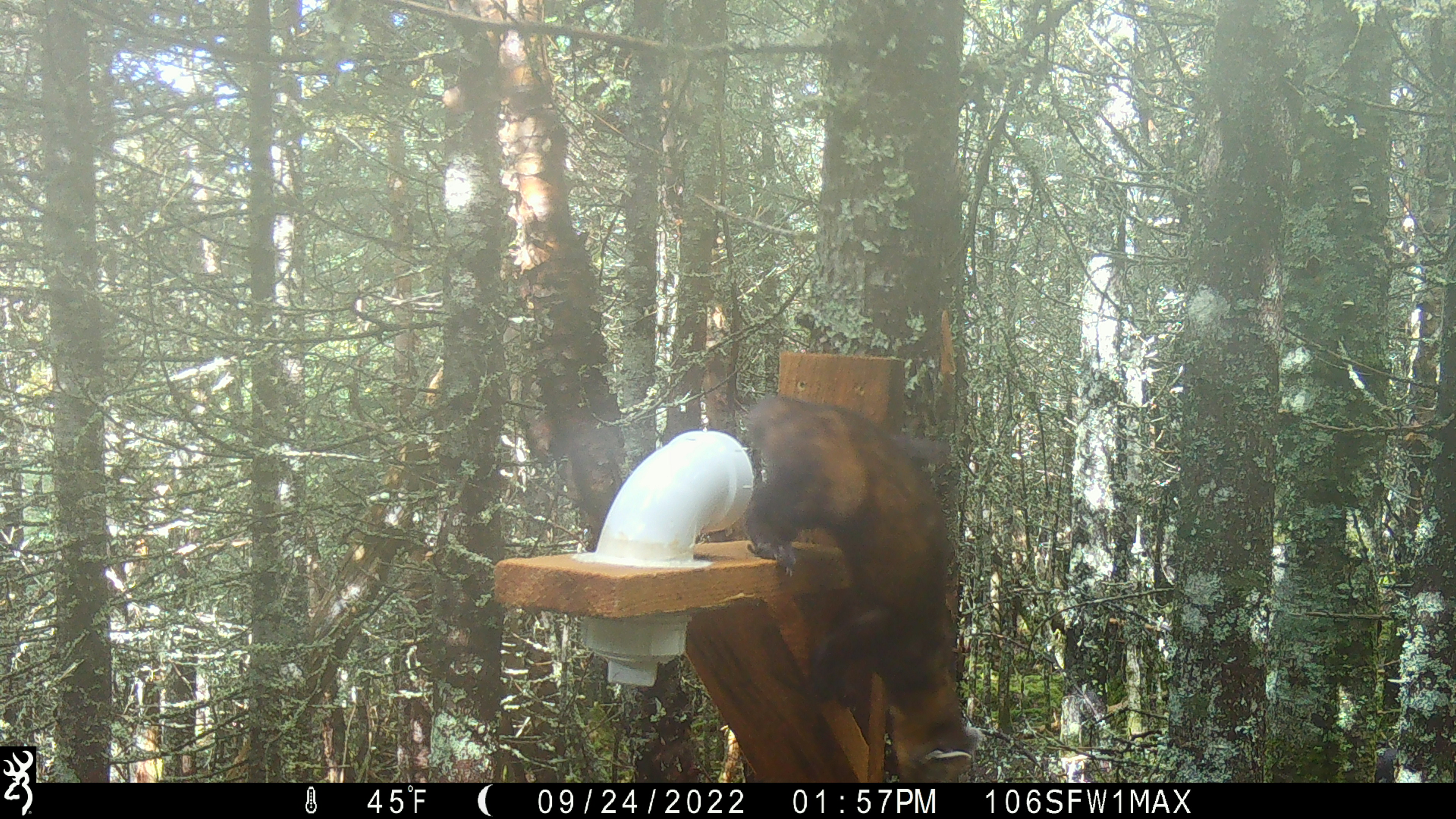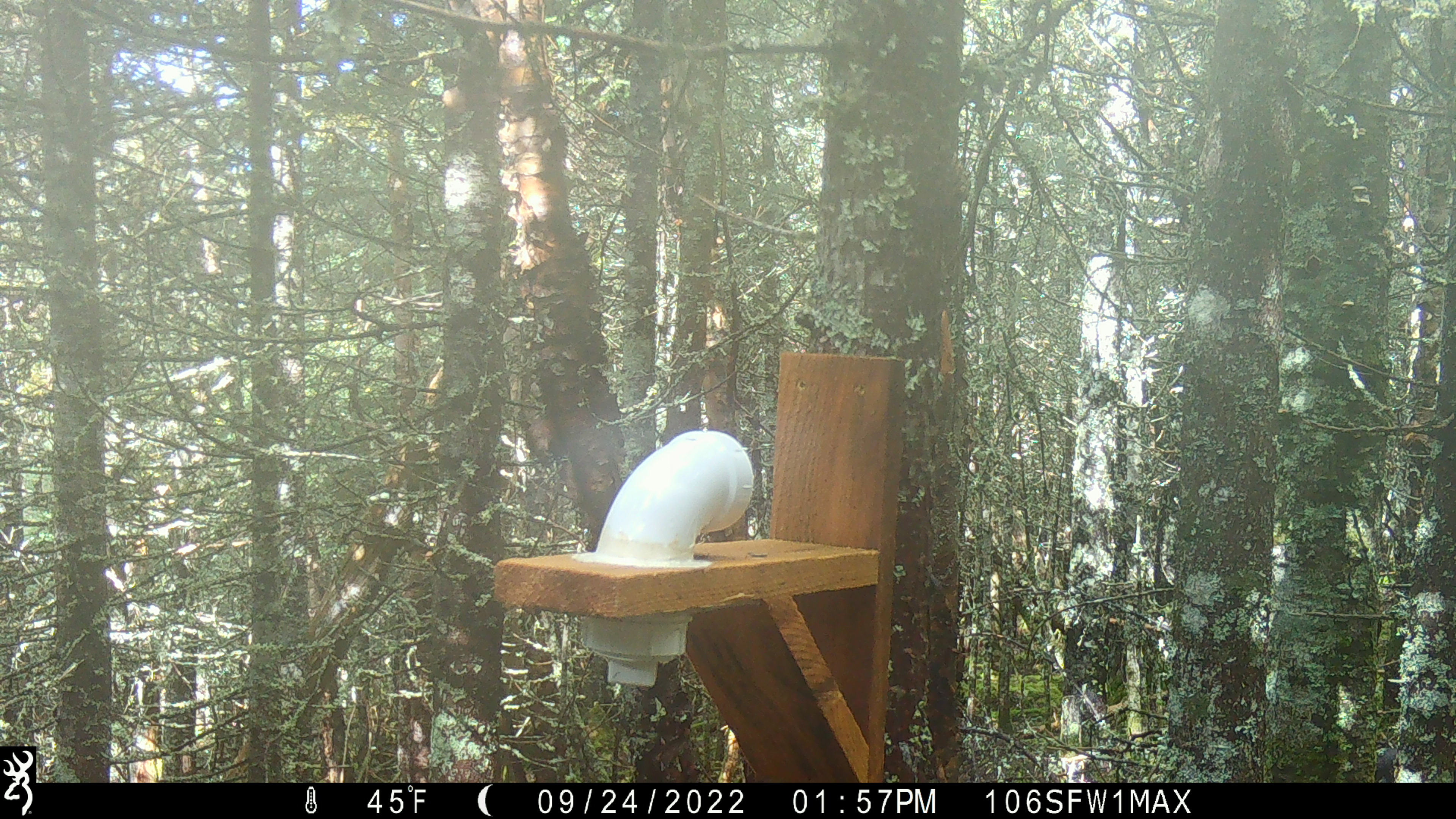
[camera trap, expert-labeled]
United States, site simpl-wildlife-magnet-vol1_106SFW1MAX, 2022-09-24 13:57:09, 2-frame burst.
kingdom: Animalia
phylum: Chordata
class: Mammalia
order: Carnivora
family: Mustelidae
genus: Martes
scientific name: Martes americana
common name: american marten